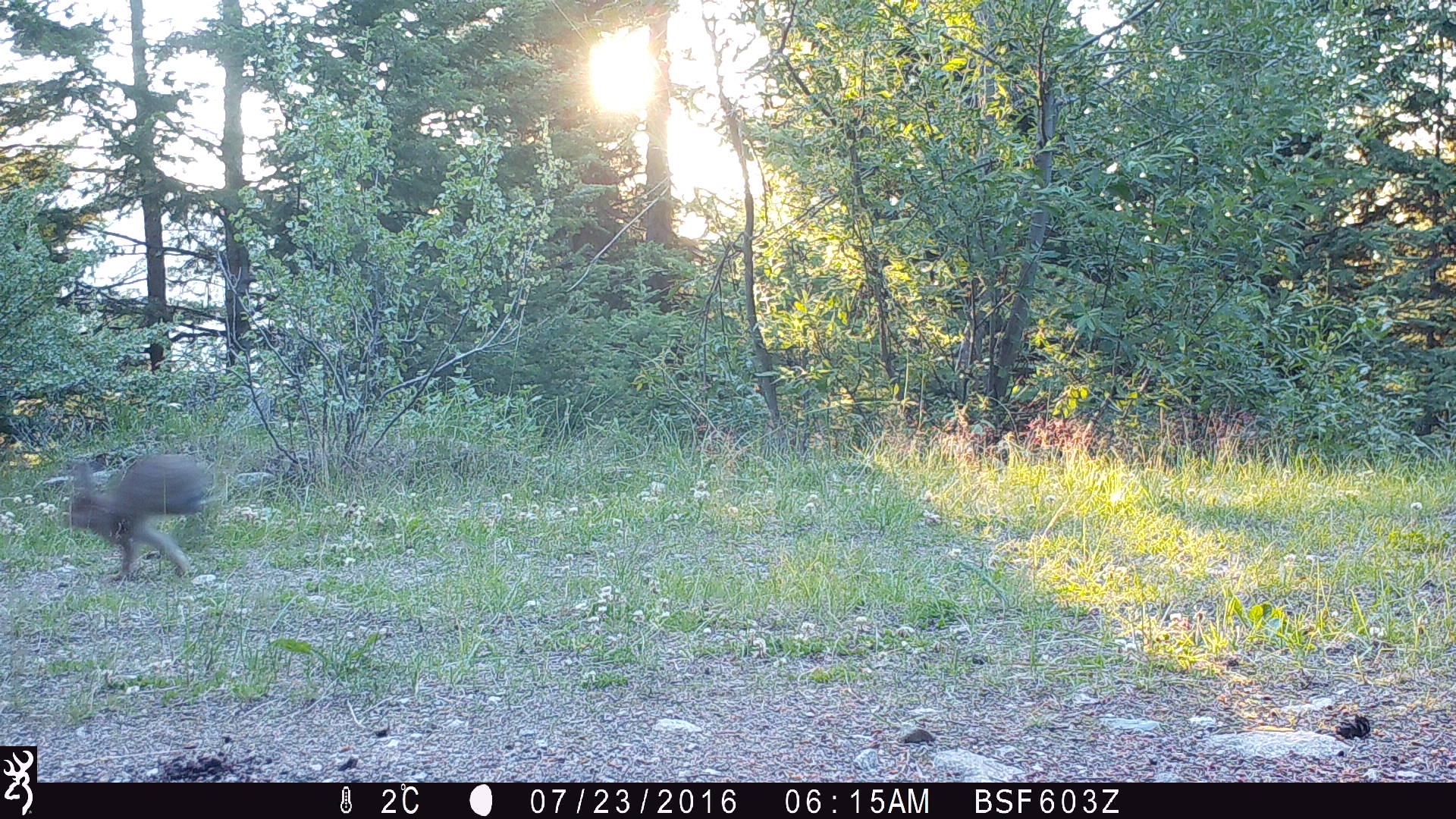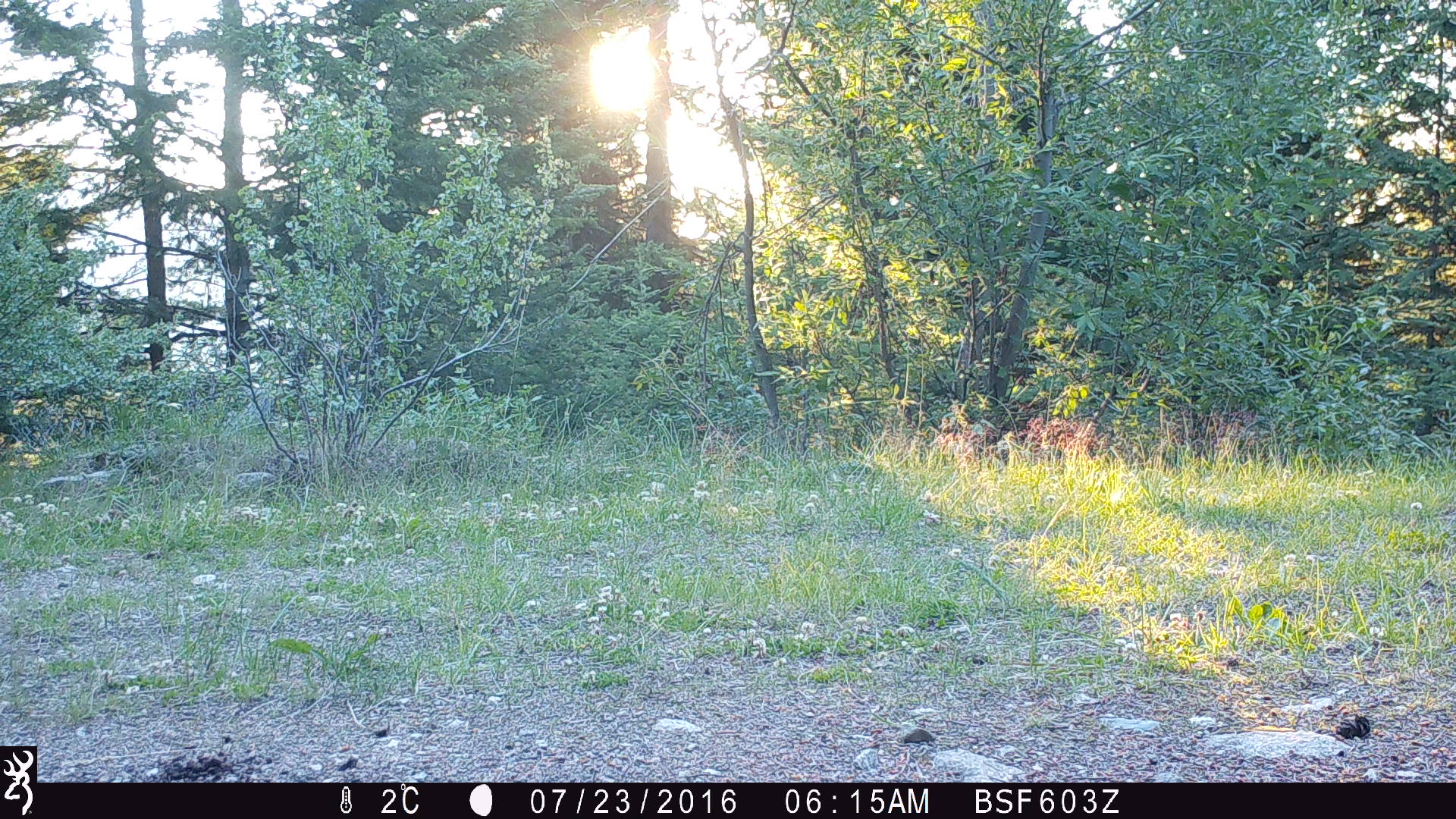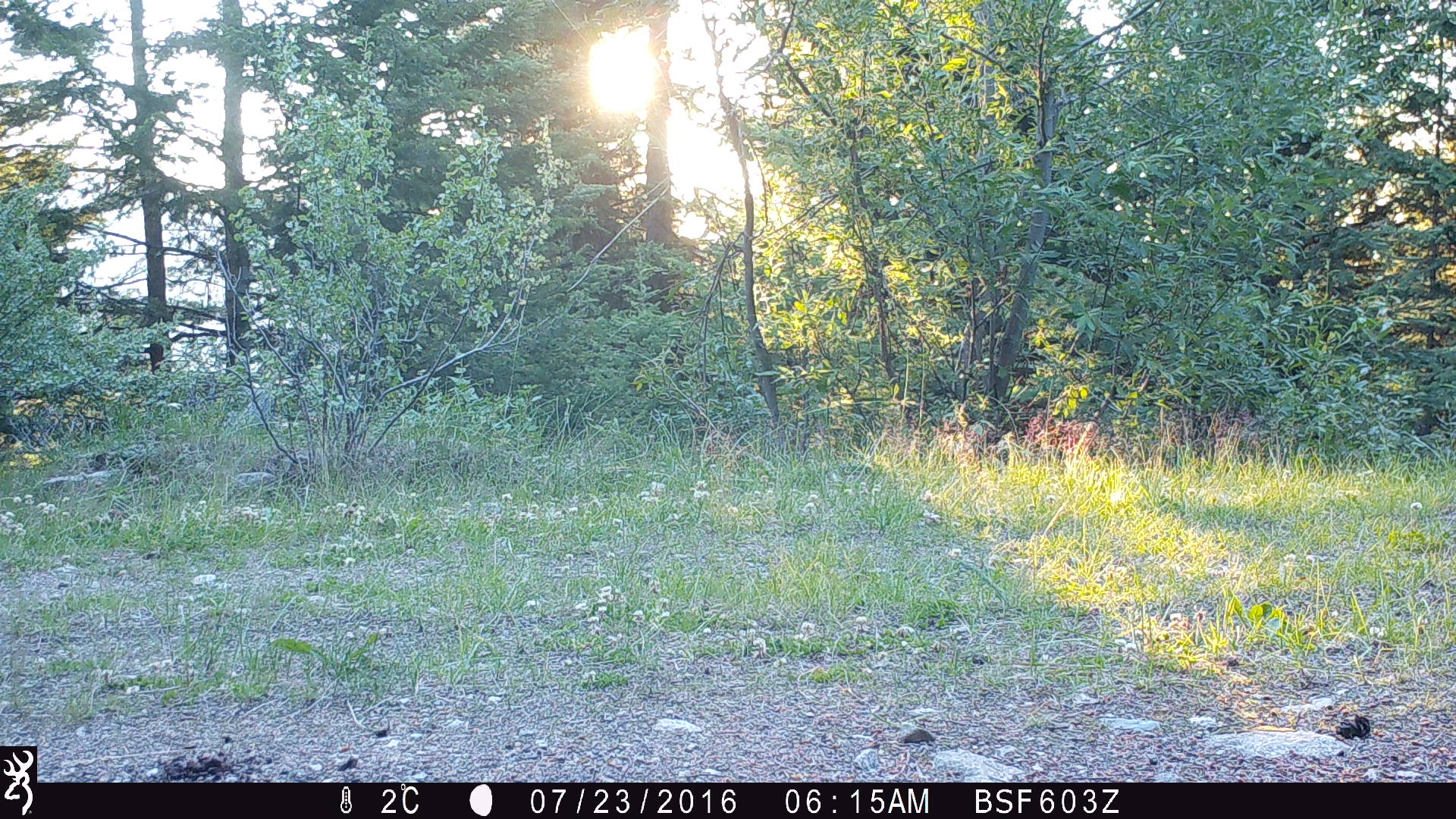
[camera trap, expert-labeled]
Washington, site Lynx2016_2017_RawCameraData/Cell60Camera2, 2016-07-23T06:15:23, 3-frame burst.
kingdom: Animalia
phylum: Chordata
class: Mammalia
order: Lagomorpha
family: Leporidae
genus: Lepus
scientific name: Lepus americanus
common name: snowshoe hare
Lepus americanus (snowshoe hare). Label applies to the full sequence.